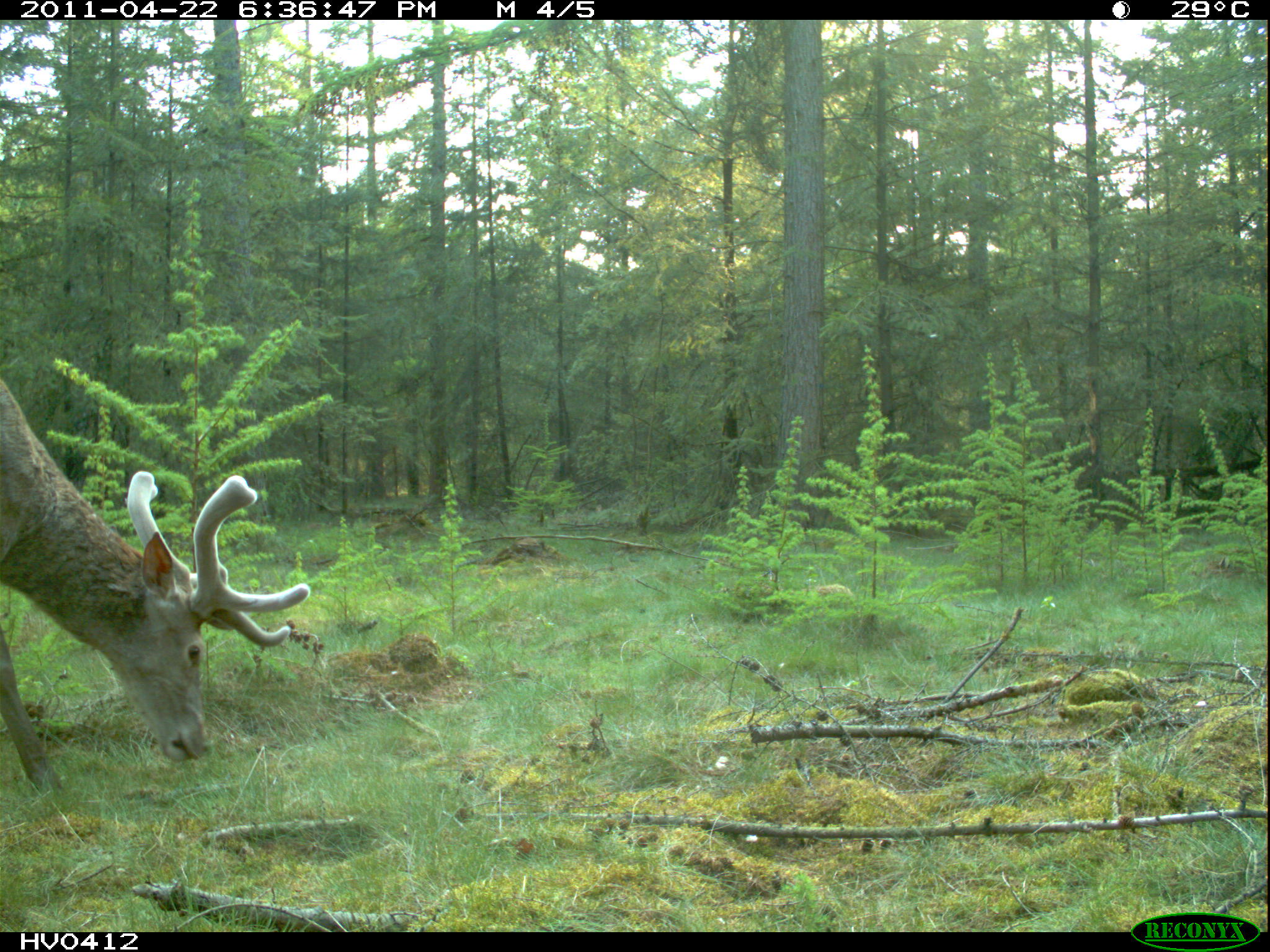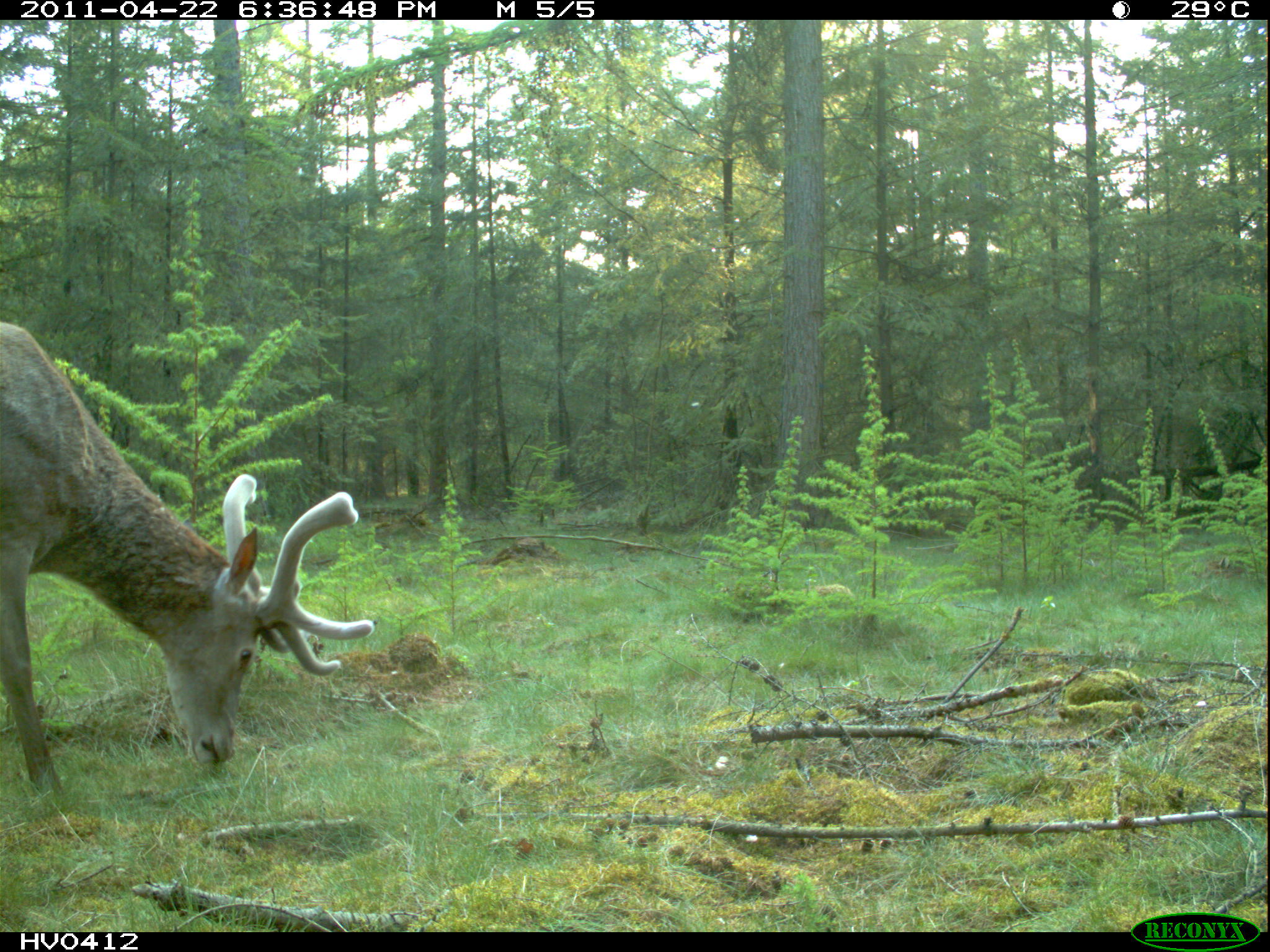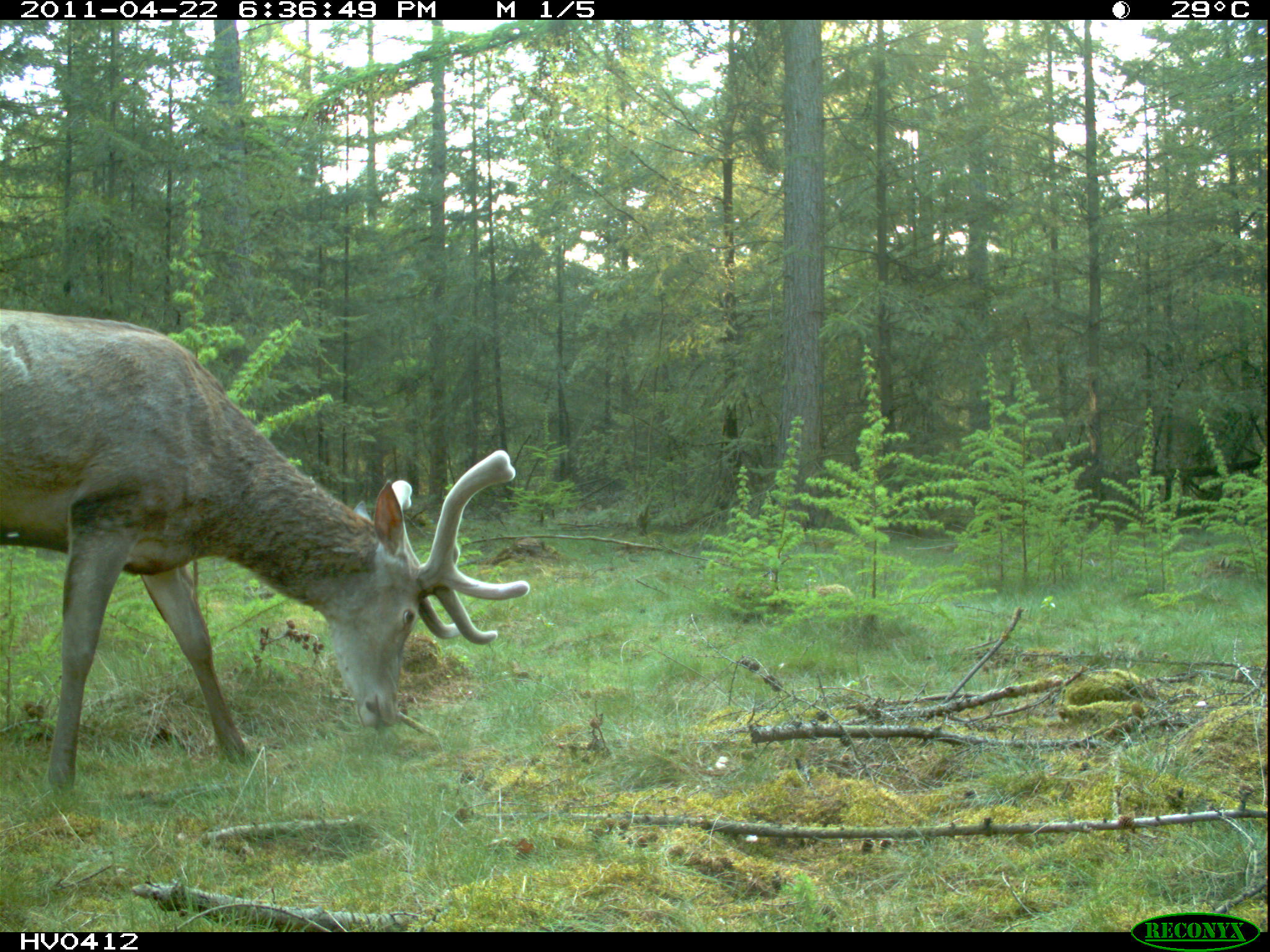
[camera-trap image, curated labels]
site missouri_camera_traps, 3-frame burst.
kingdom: Animalia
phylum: Chordata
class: Mammalia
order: Artiodactyla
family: Cervidae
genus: Cervus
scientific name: Cervus elaphus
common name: red deer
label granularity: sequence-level